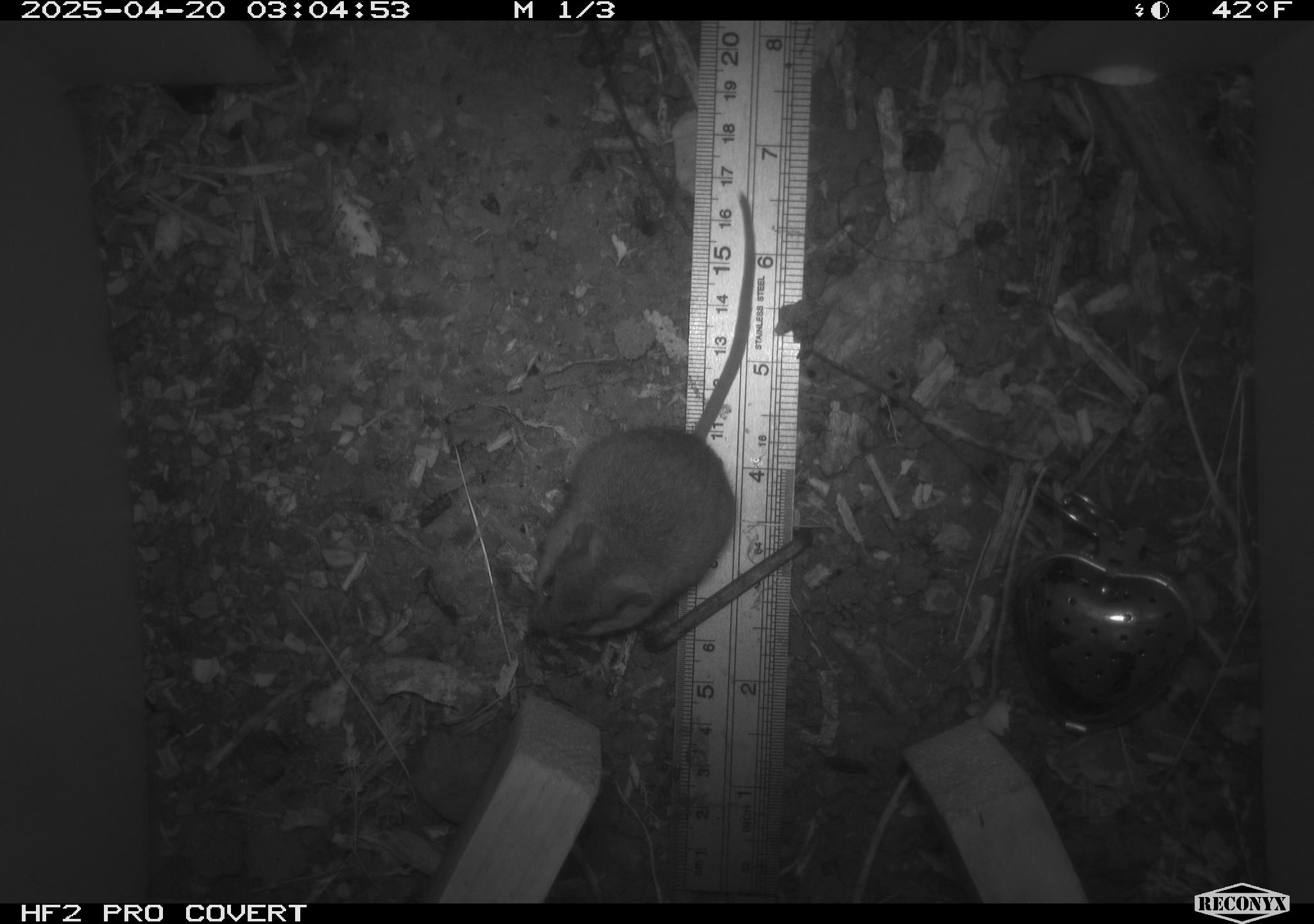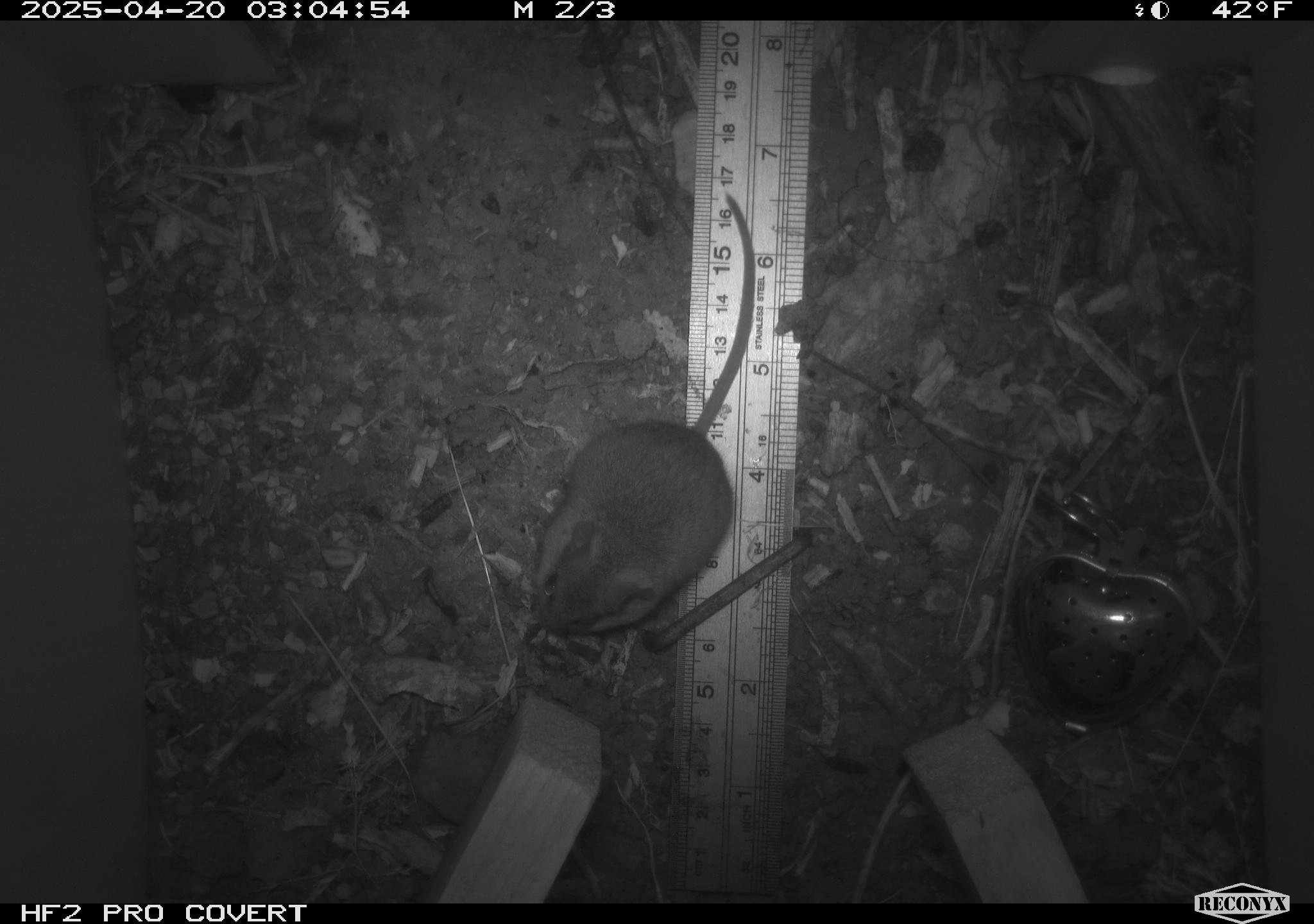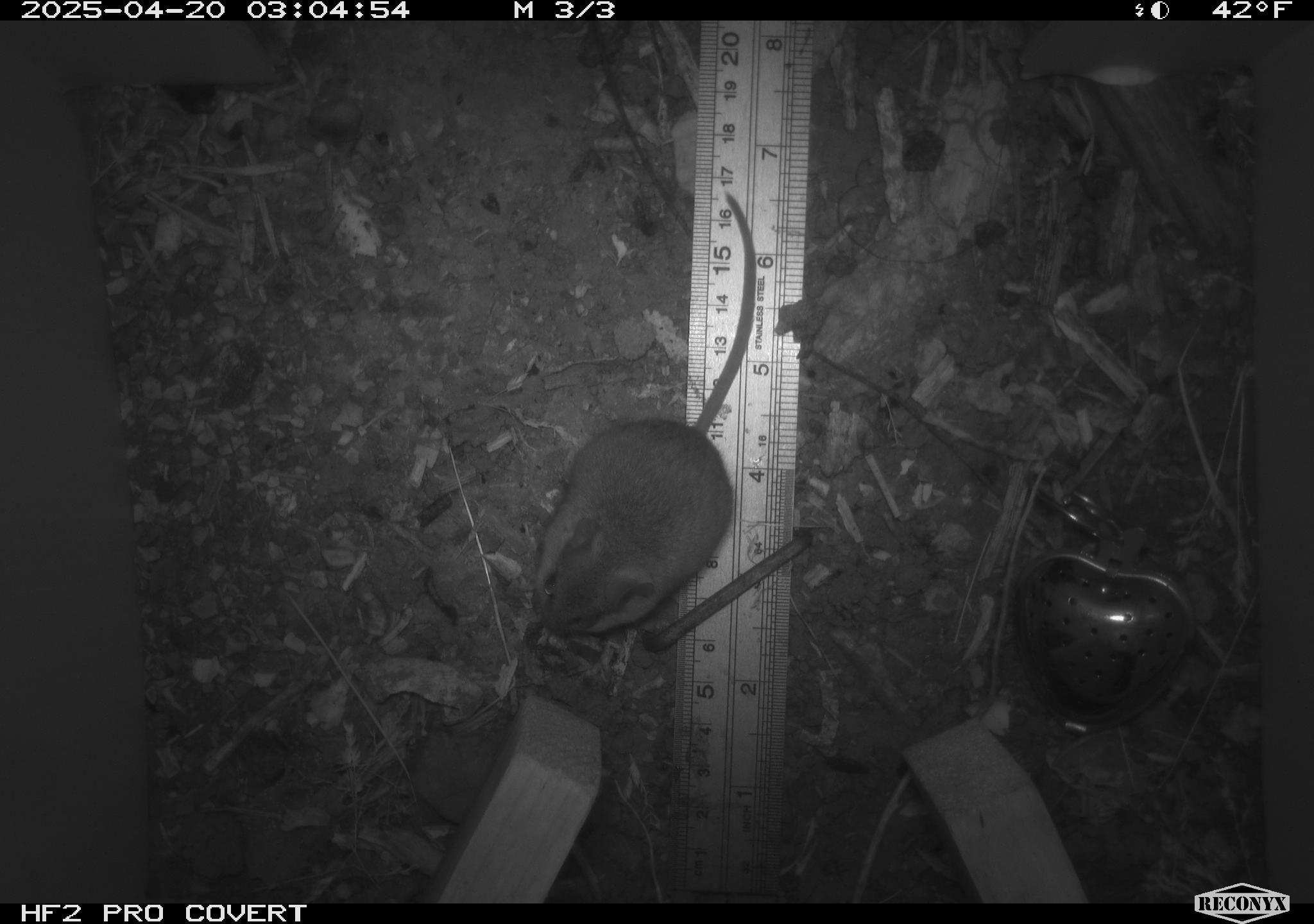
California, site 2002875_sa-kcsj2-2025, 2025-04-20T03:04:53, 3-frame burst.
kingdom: Animalia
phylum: Chordata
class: Mammalia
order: Rodentia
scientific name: Rodentia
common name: rodent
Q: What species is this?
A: Rodent (Rodentia).